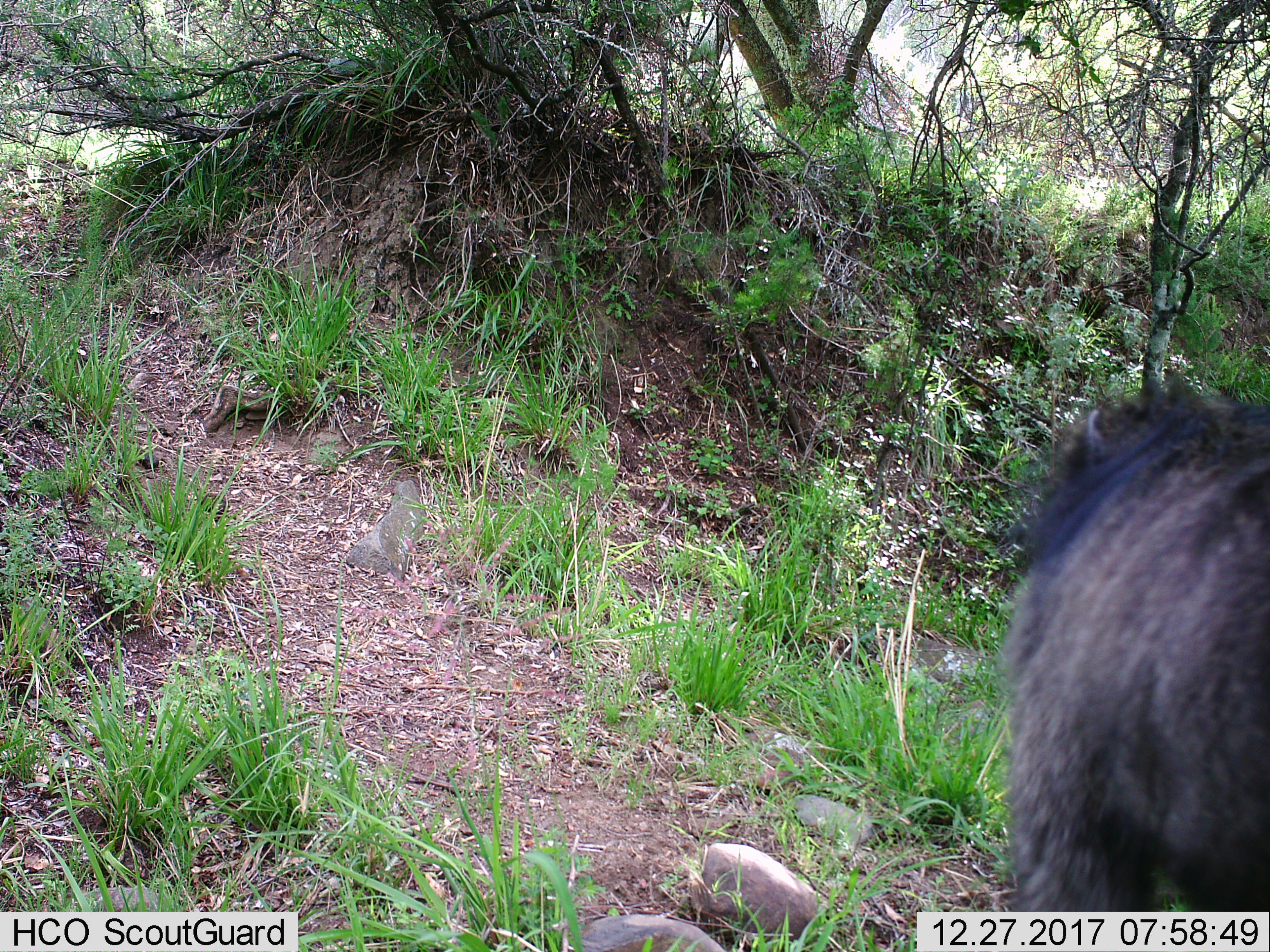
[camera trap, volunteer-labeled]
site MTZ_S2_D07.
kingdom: Animalia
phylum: Chordata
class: Mammalia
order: Primates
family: Cercopithecidae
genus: Papio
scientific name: Papio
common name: baboon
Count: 1.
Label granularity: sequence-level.